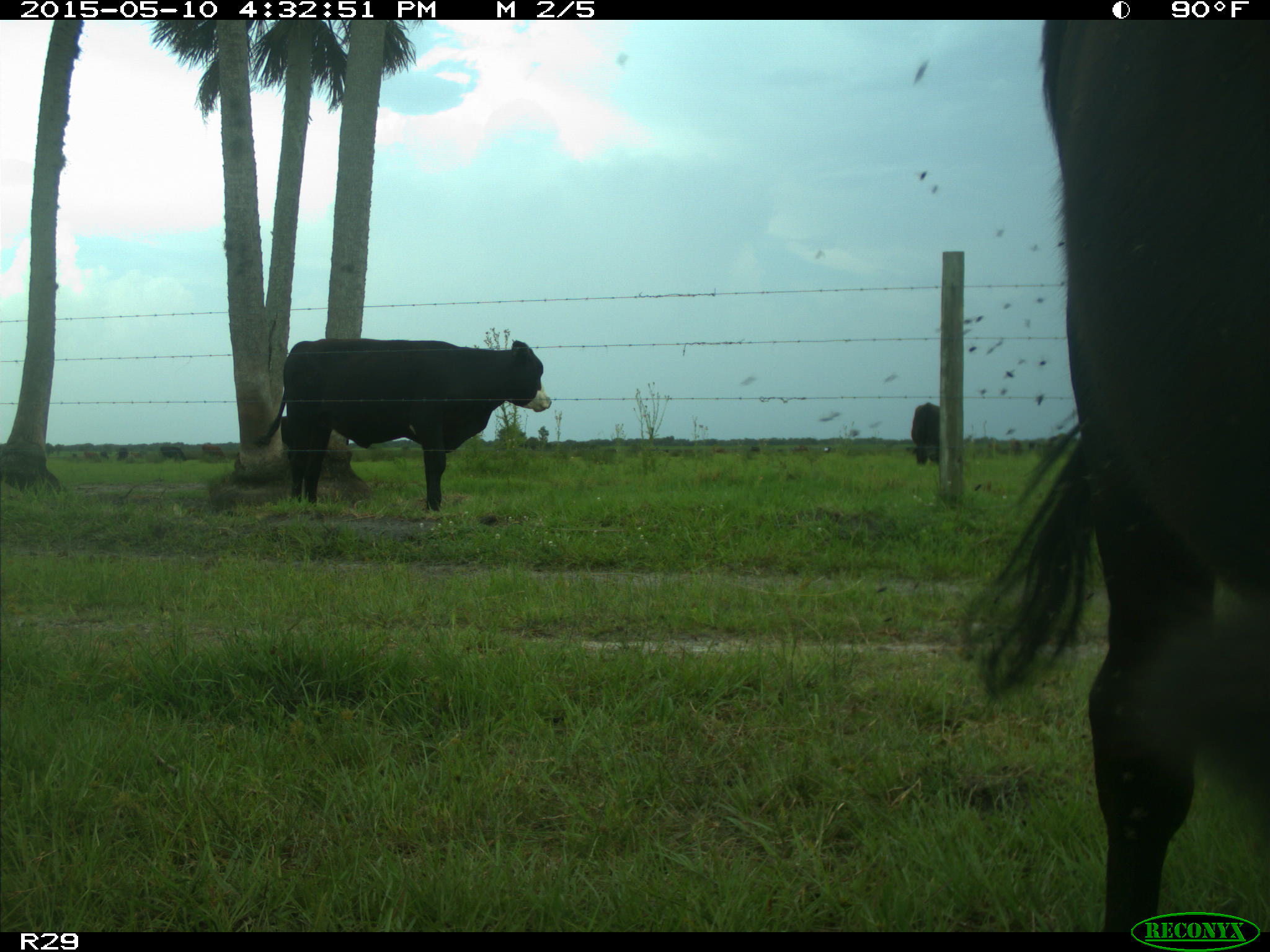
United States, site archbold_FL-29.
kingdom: Animalia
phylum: Chordata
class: Mammalia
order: Artiodactyla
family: Bovidae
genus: Bos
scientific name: Bos taurus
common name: domestic cow